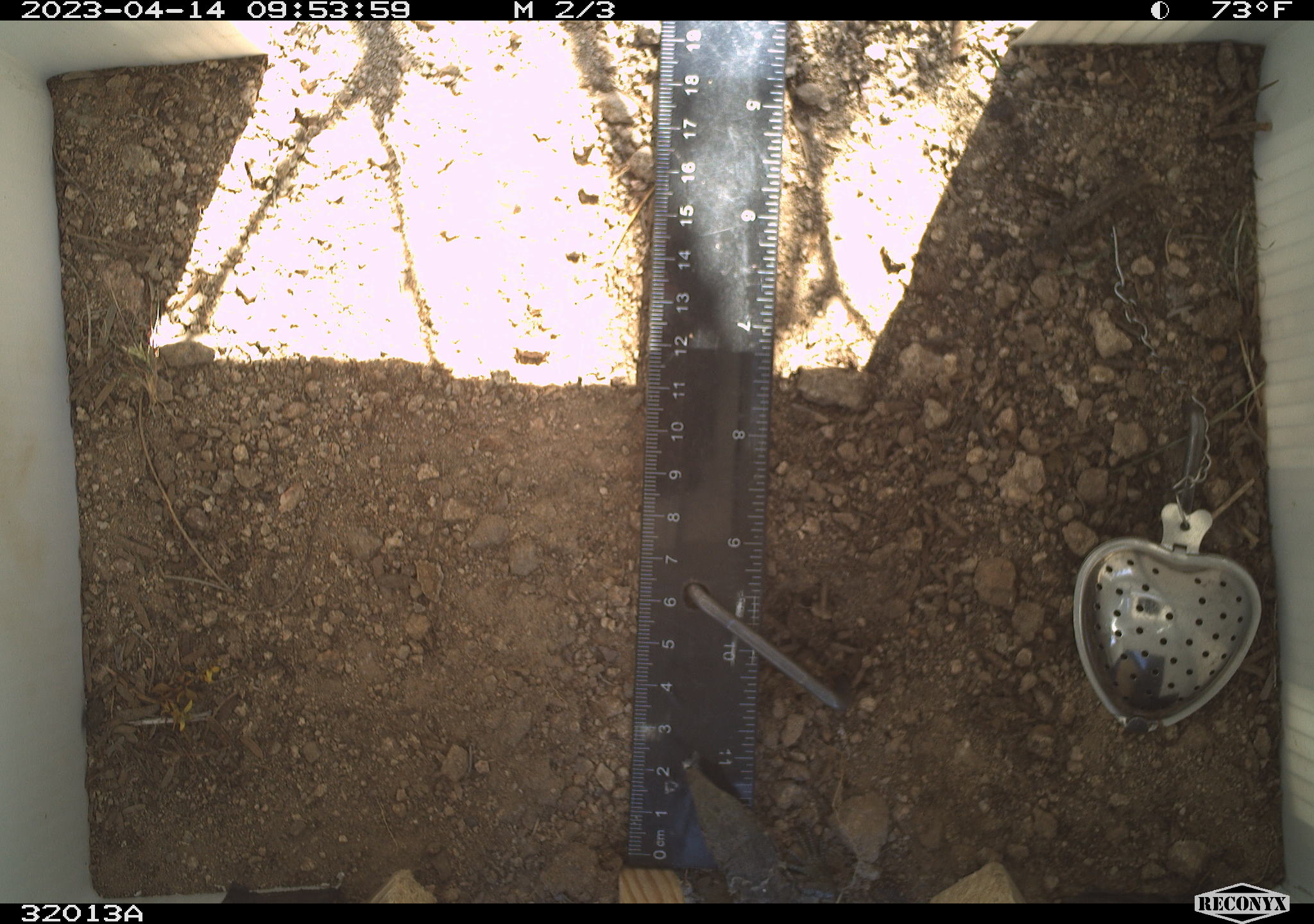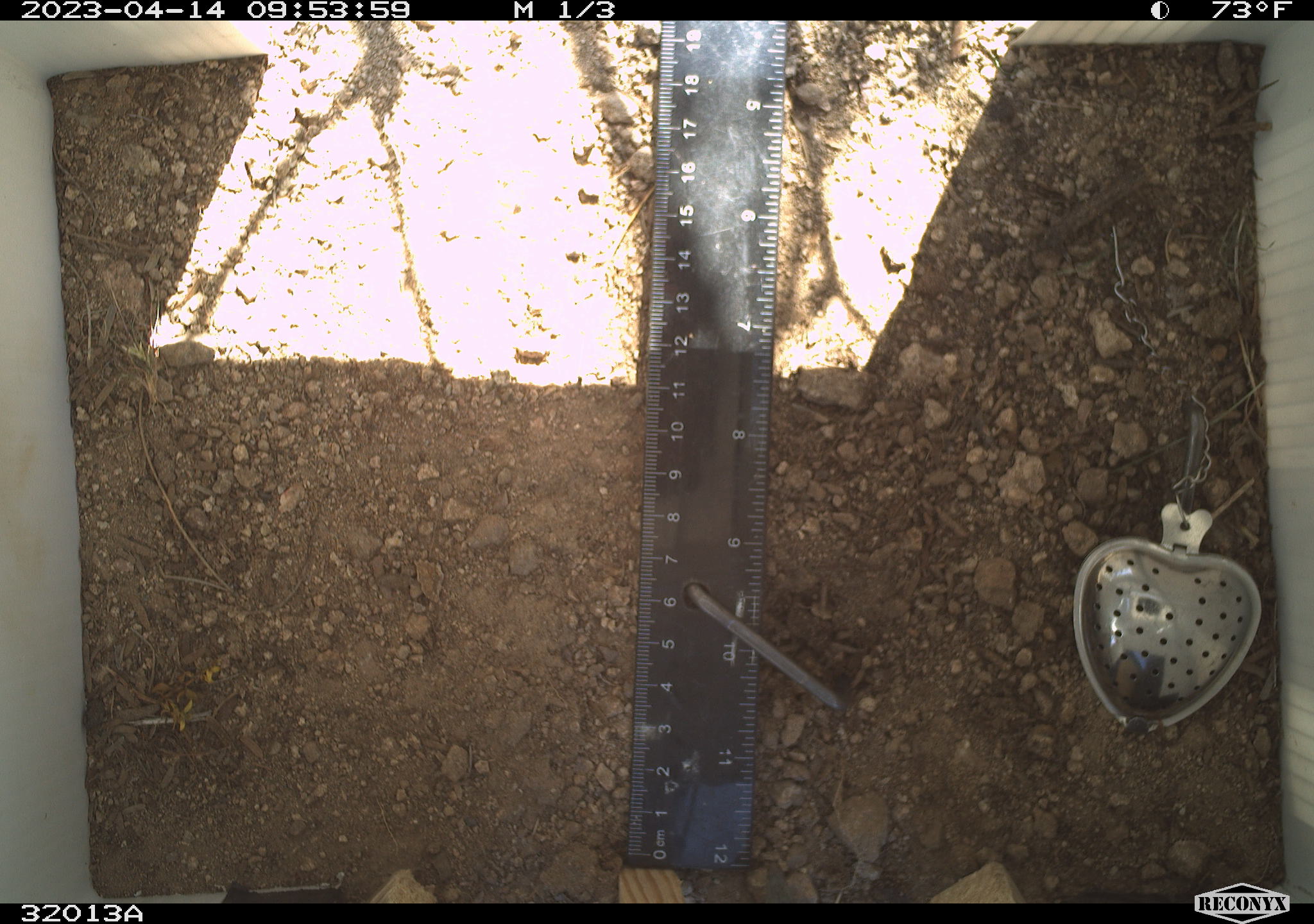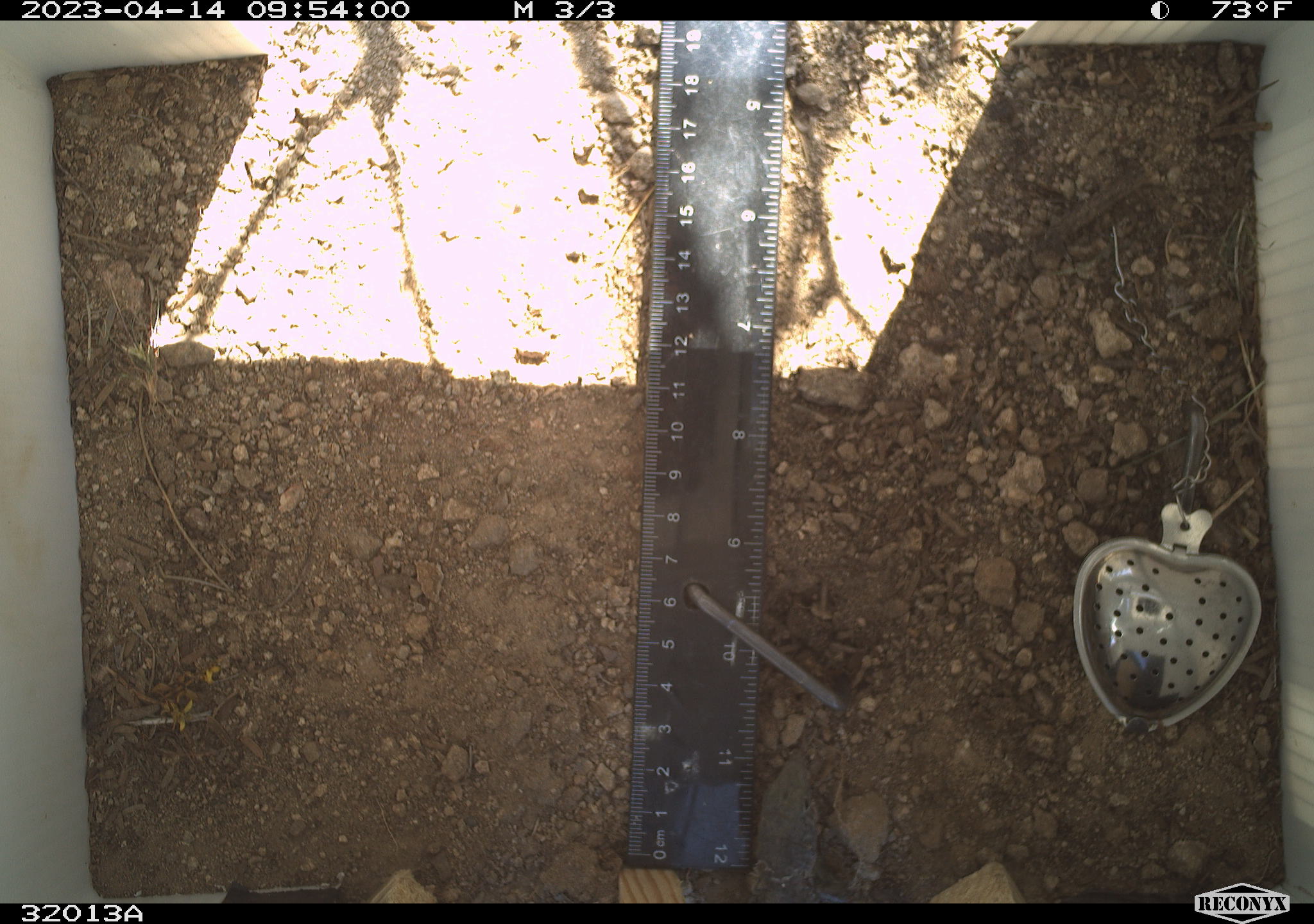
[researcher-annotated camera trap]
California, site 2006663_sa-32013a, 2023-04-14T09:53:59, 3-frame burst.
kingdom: Animalia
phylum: Chordata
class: Reptilia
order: Squamata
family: Teiidae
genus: Aspidoscelis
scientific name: Aspidoscelis tigris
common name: western whiptail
Western whiptail (Aspidoscelis tigris).